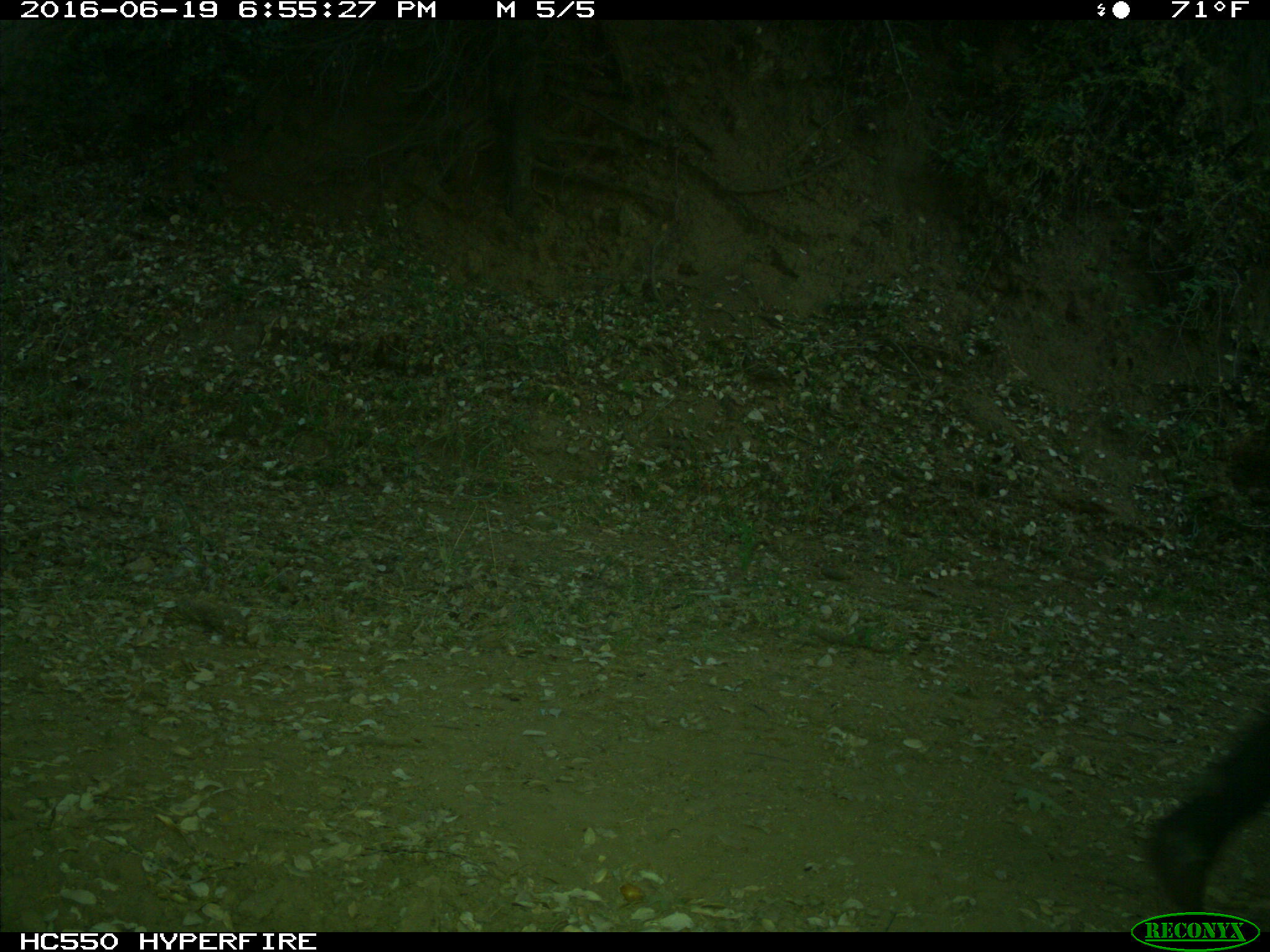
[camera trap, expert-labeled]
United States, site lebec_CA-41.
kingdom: Animalia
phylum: Chordata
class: Mammalia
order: Artiodactyla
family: Bovidae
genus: Bos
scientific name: Bos taurus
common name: domestic cow